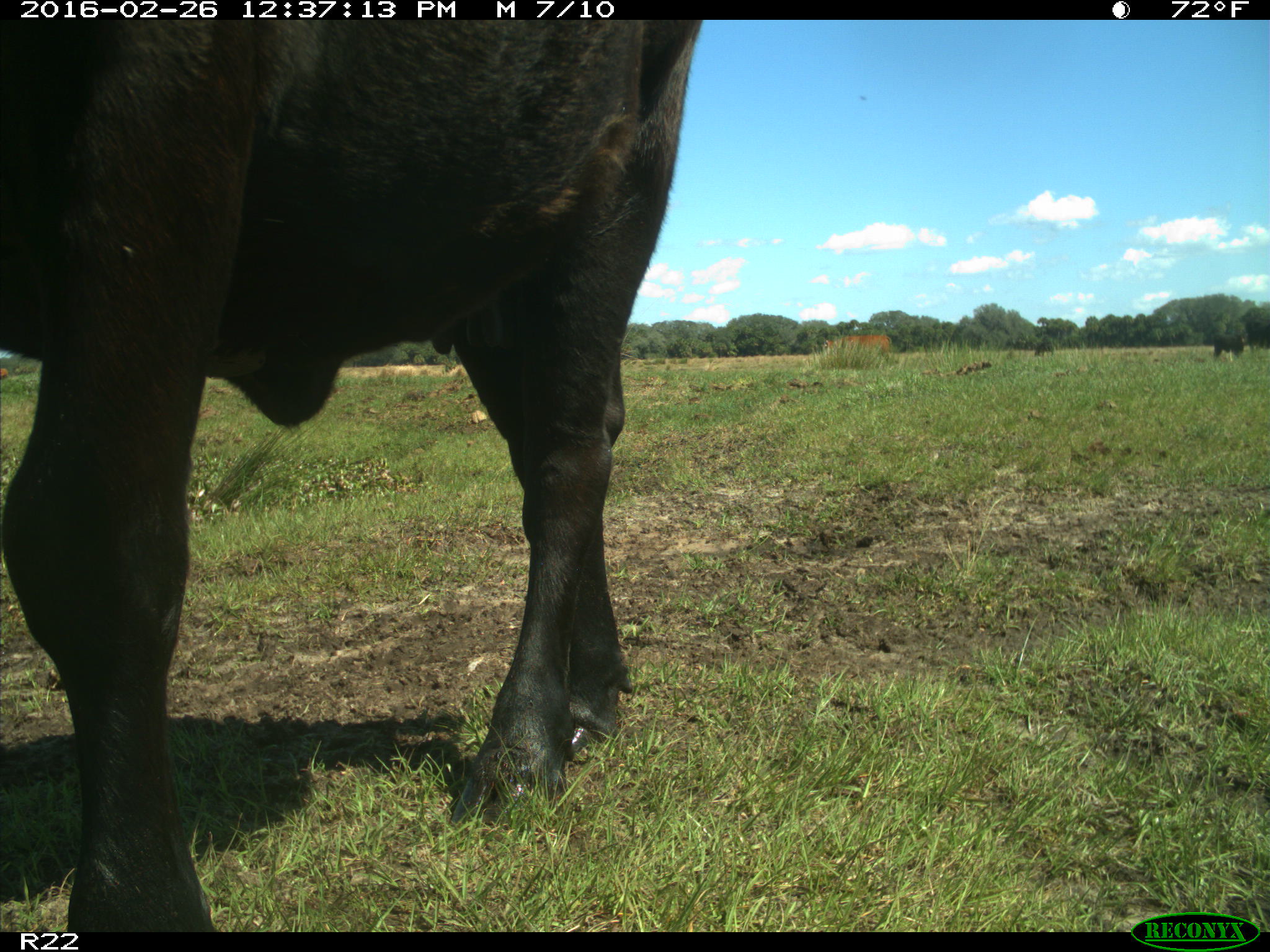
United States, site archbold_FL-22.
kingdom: Animalia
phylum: Chordata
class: Mammalia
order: Artiodactyla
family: Bovidae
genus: Bos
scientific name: Bos taurus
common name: domestic cow